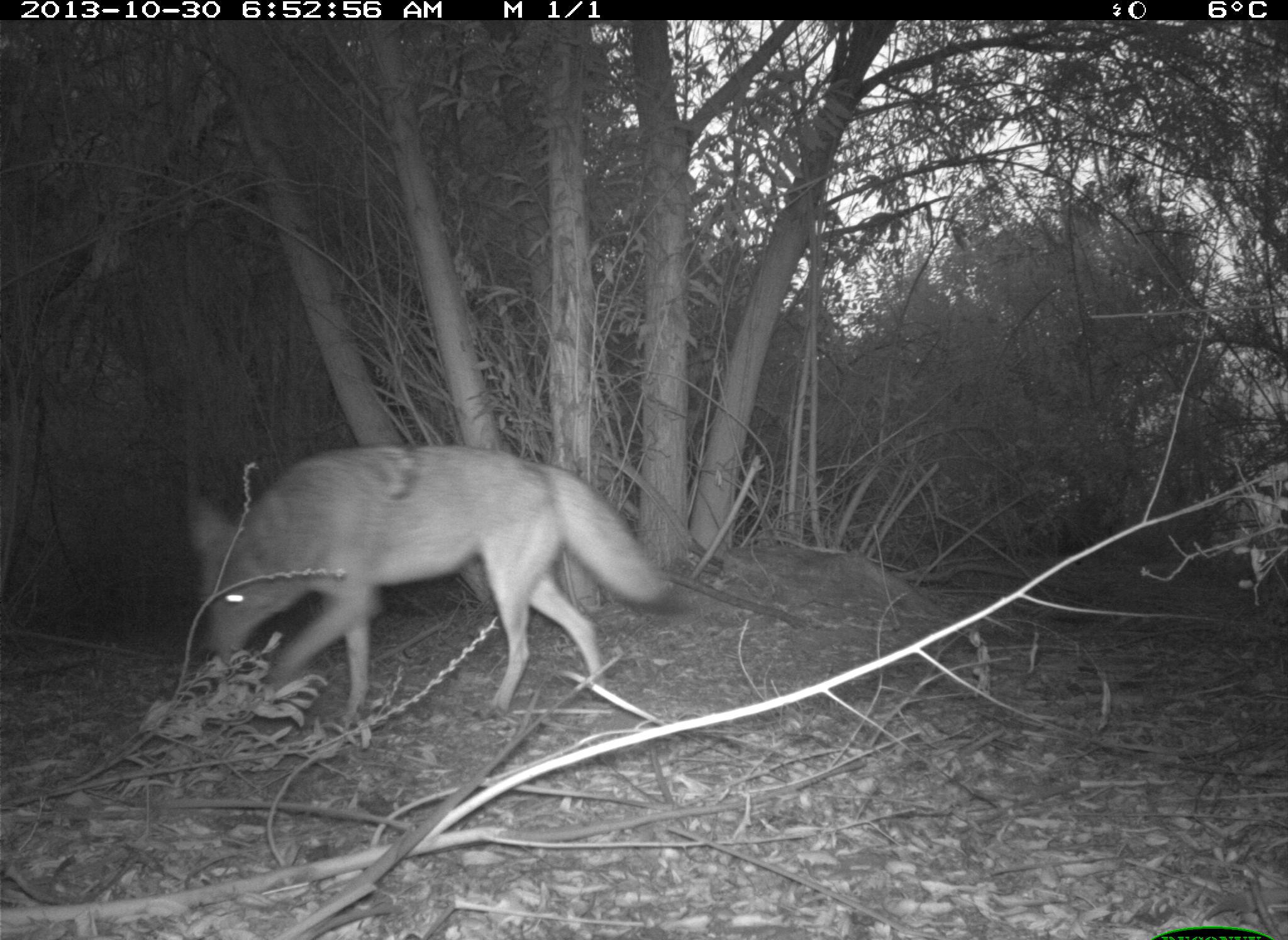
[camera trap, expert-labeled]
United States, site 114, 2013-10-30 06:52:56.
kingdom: Animalia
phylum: Chordata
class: Mammalia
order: Carnivora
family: Canidae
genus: Canis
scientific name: Canis latrans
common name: coyote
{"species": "coyote (Canis latrans)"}